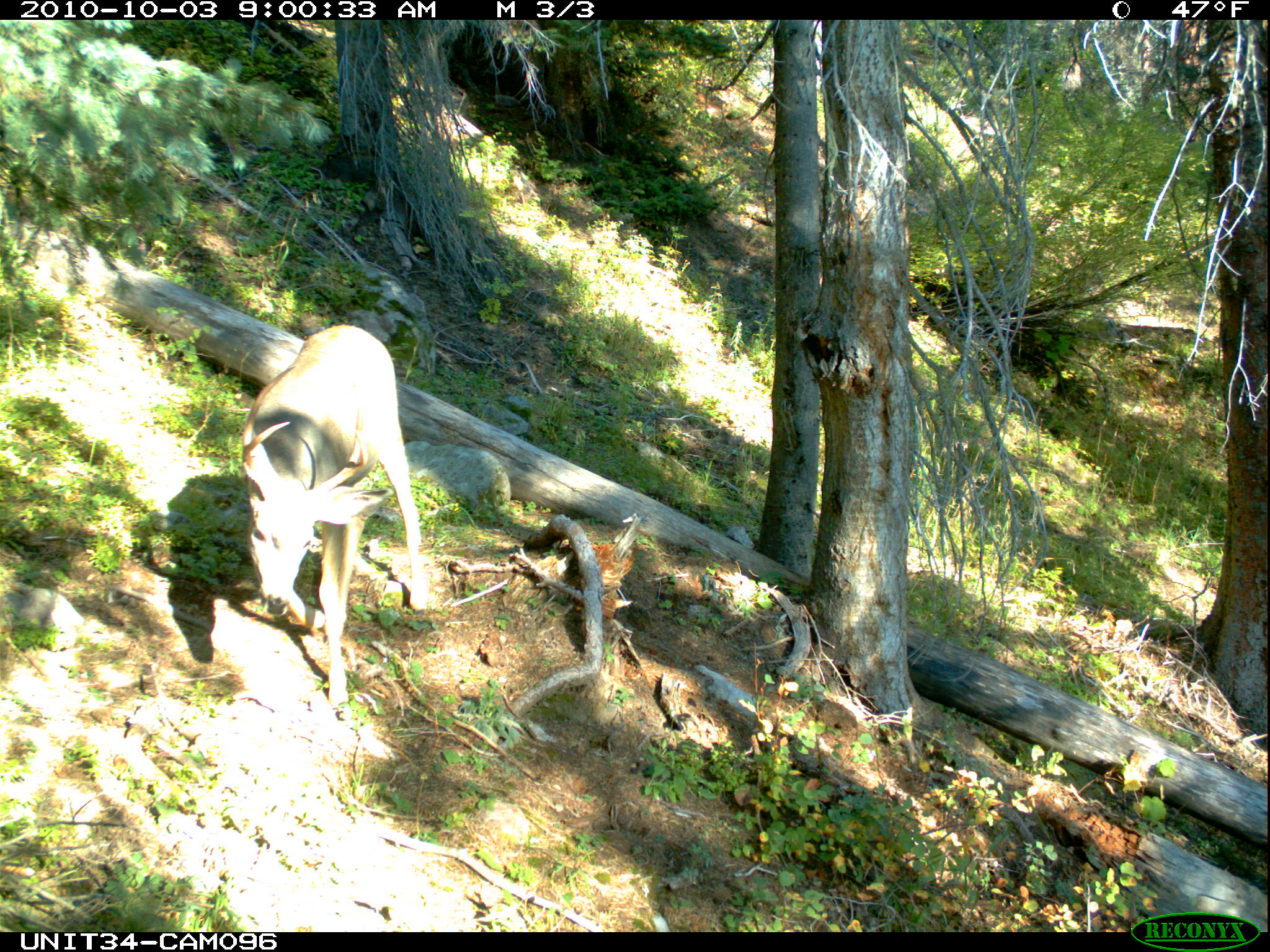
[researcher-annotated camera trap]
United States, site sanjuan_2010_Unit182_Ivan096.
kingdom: Animalia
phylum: Chordata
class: Mammalia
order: Artiodactyla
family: Cervidae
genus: Odocoileus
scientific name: Odocoileus hemionus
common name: mule deer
Odocoileus hemionus (mule deer).